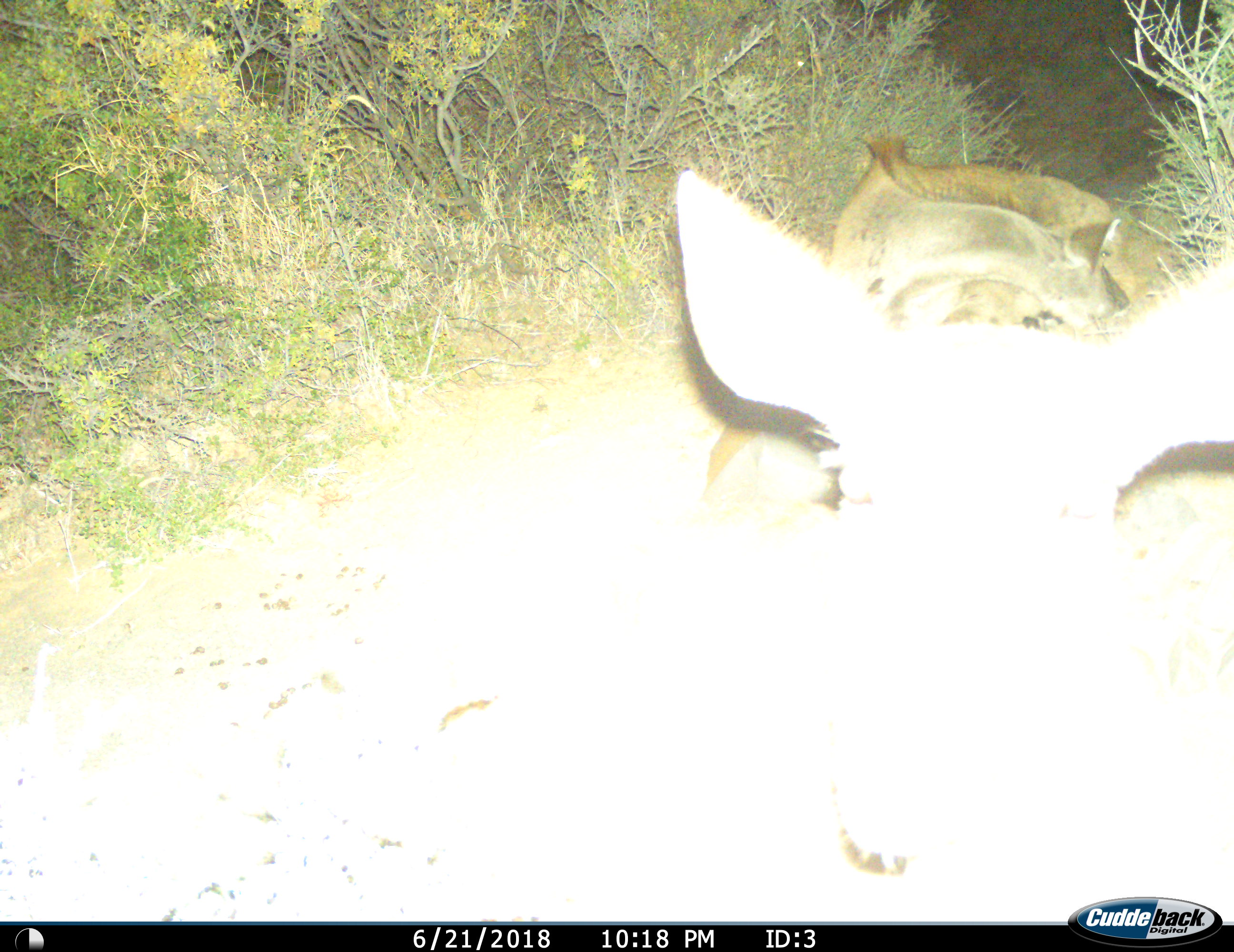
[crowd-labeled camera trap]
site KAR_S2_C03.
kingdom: Animalia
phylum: Chordata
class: Mammalia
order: Artiodactyla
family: Bovidae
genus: Tragelaphus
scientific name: Tragelaphus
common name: kudu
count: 2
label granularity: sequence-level